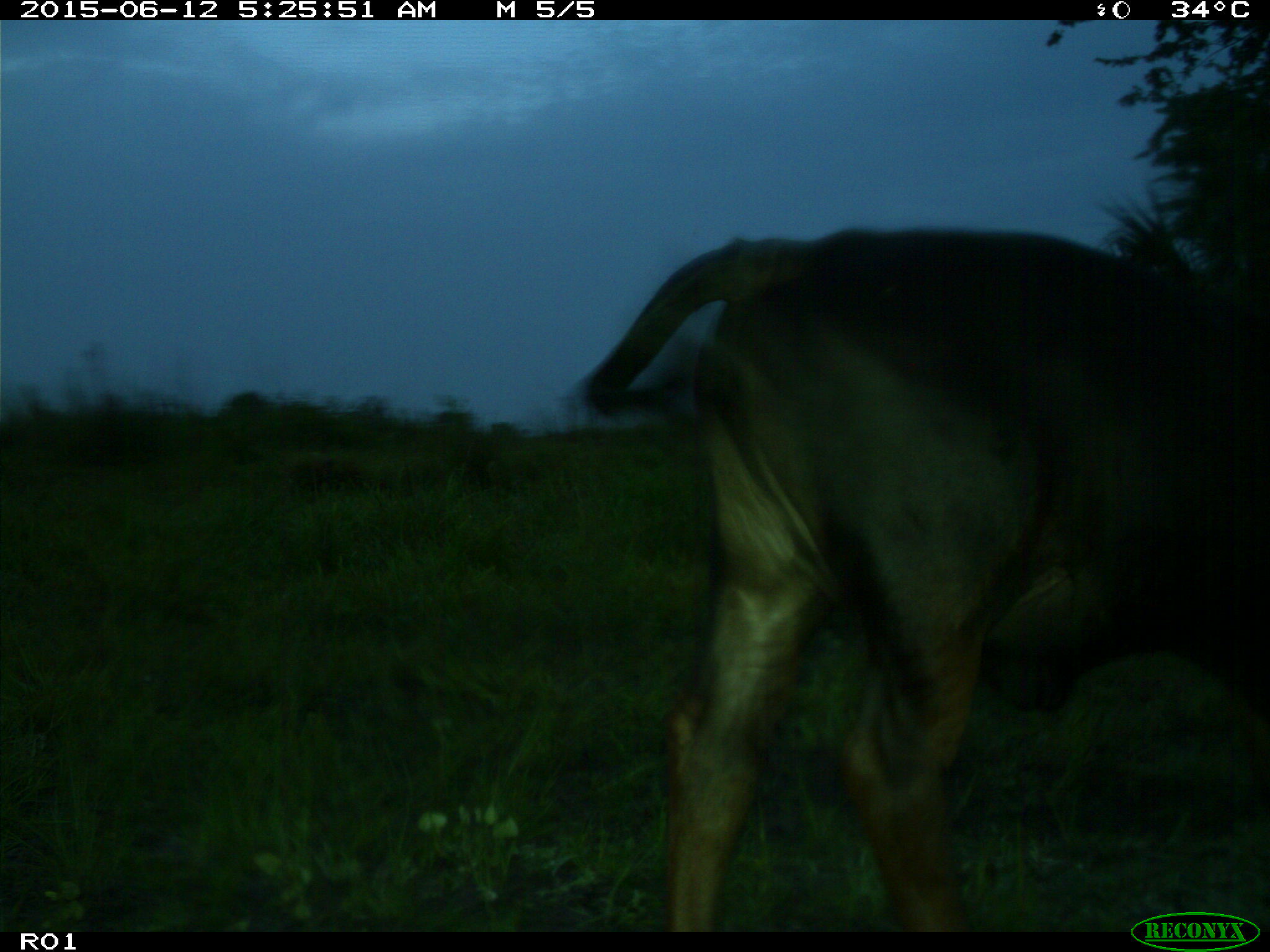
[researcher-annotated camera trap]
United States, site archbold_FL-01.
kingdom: Animalia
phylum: Chordata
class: Mammalia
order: Artiodactyla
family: Bovidae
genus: Bos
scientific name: Bos taurus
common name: domestic cow